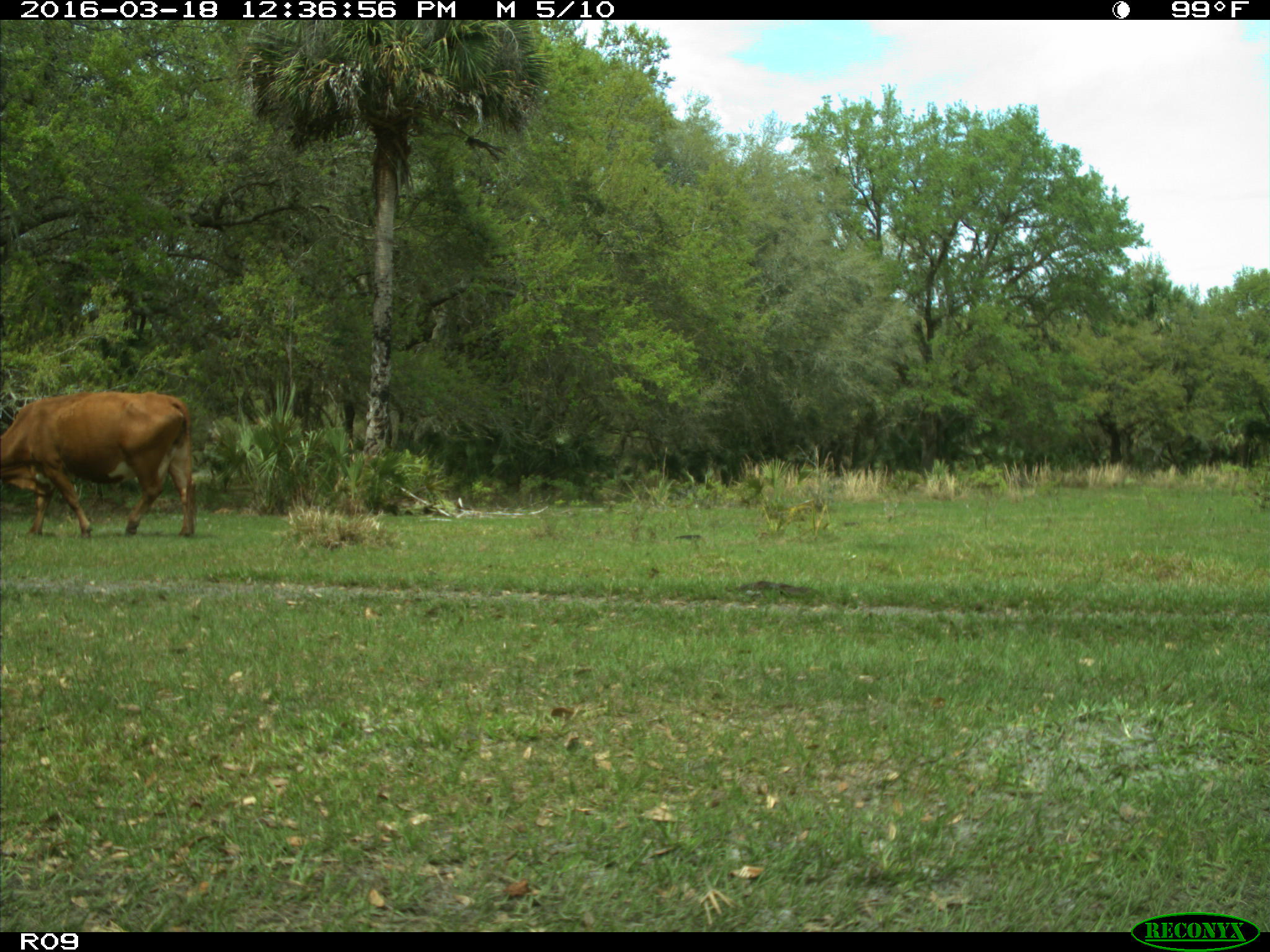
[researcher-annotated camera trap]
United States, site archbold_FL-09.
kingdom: Animalia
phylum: Chordata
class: Mammalia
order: Artiodactyla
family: Bovidae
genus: Bos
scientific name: Bos taurus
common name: domestic cow